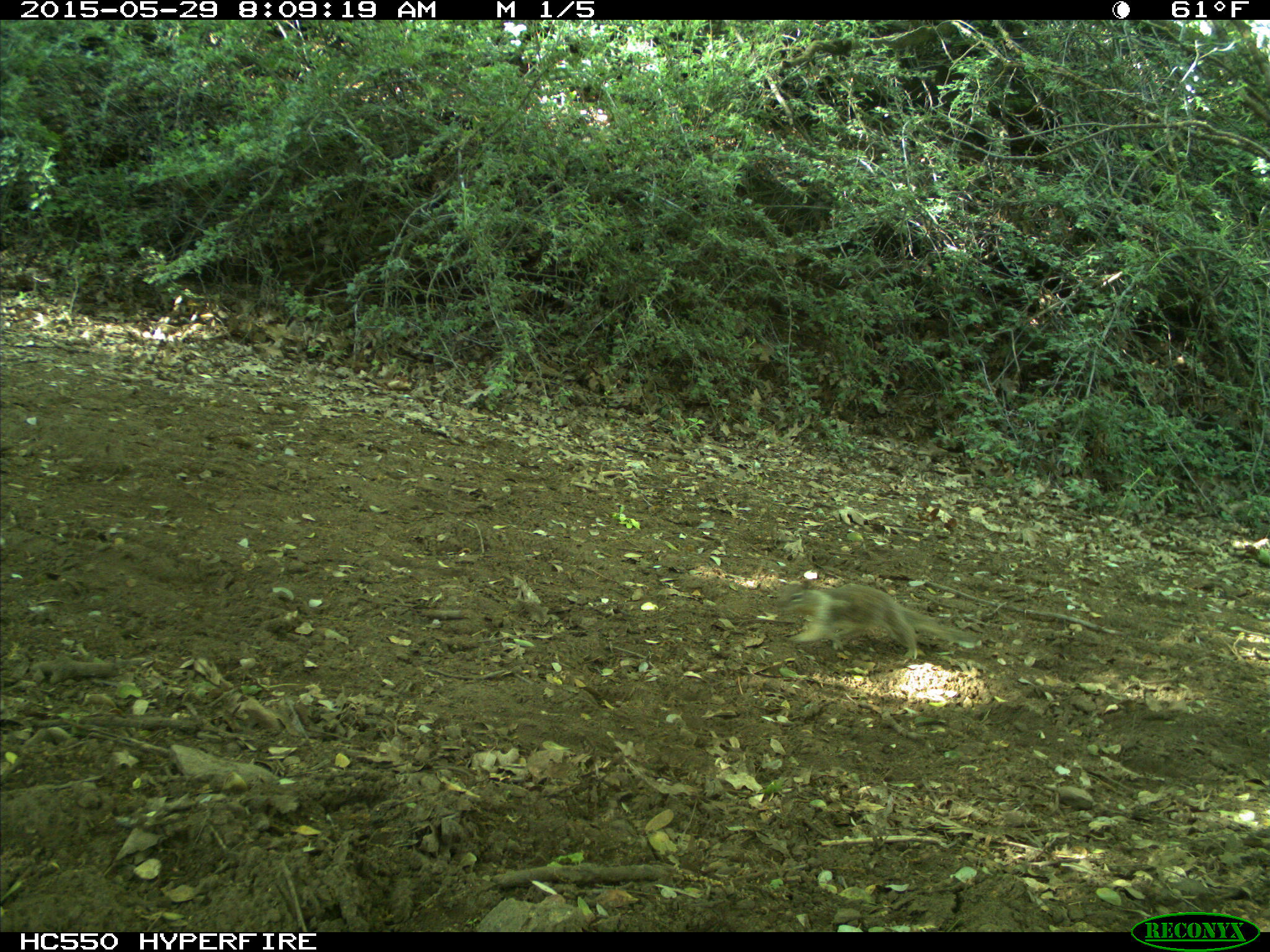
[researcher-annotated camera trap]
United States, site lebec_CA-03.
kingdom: Animalia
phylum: Chordata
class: Mammalia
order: Rodentia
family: Sciuridae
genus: Otospermophilus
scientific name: Otospermophilus beecheyi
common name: california ground squirrel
Otospermophilus beecheyi (california ground squirrel).